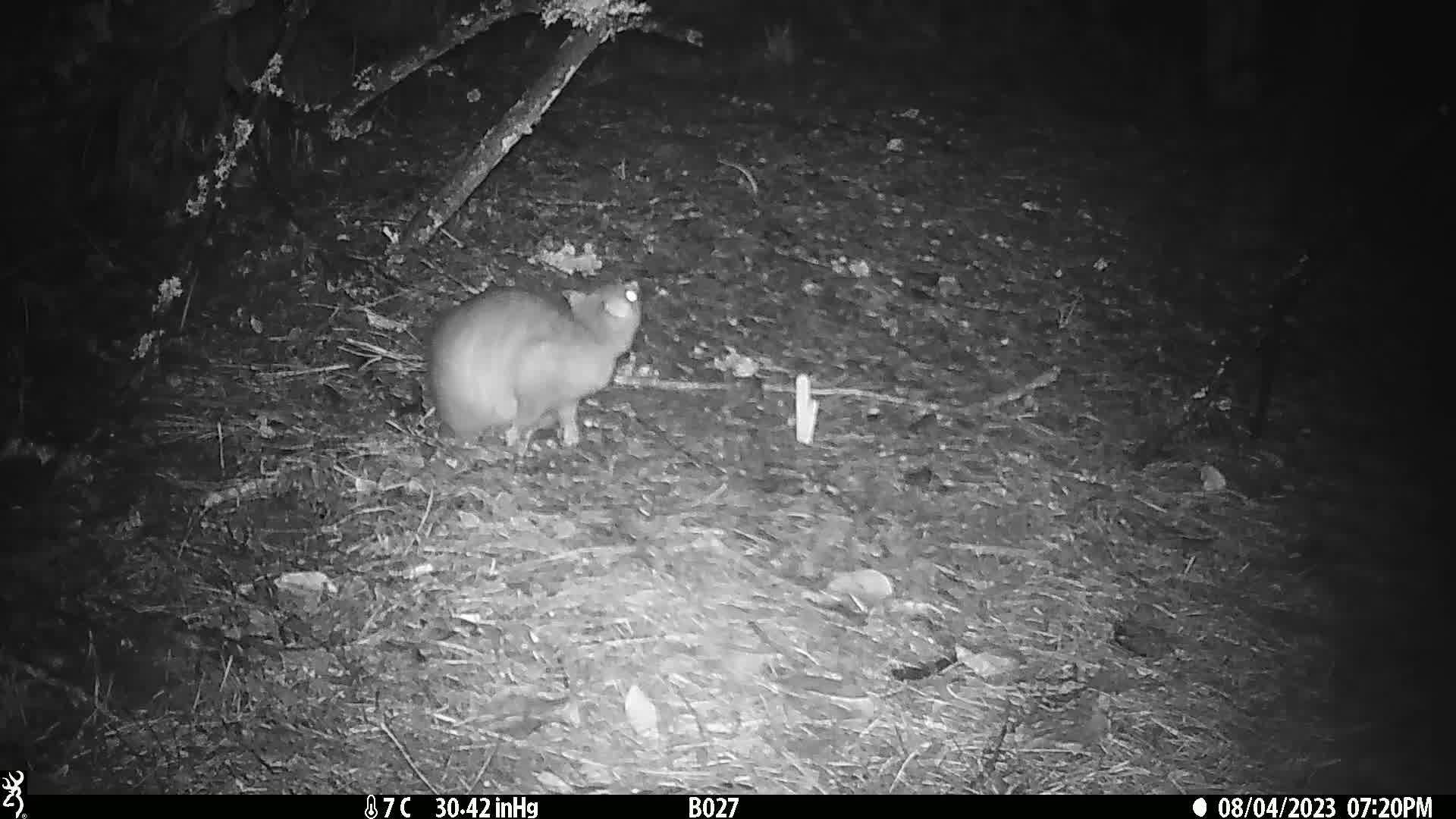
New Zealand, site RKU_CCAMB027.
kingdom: Animalia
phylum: Chordata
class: Mammalia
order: Diprotodontia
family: Phalangeridae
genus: Trichosurus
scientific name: Trichosurus vulpecula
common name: common brushtail possum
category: possum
Possum (common brushtail possum) (Trichosurus vulpecula).